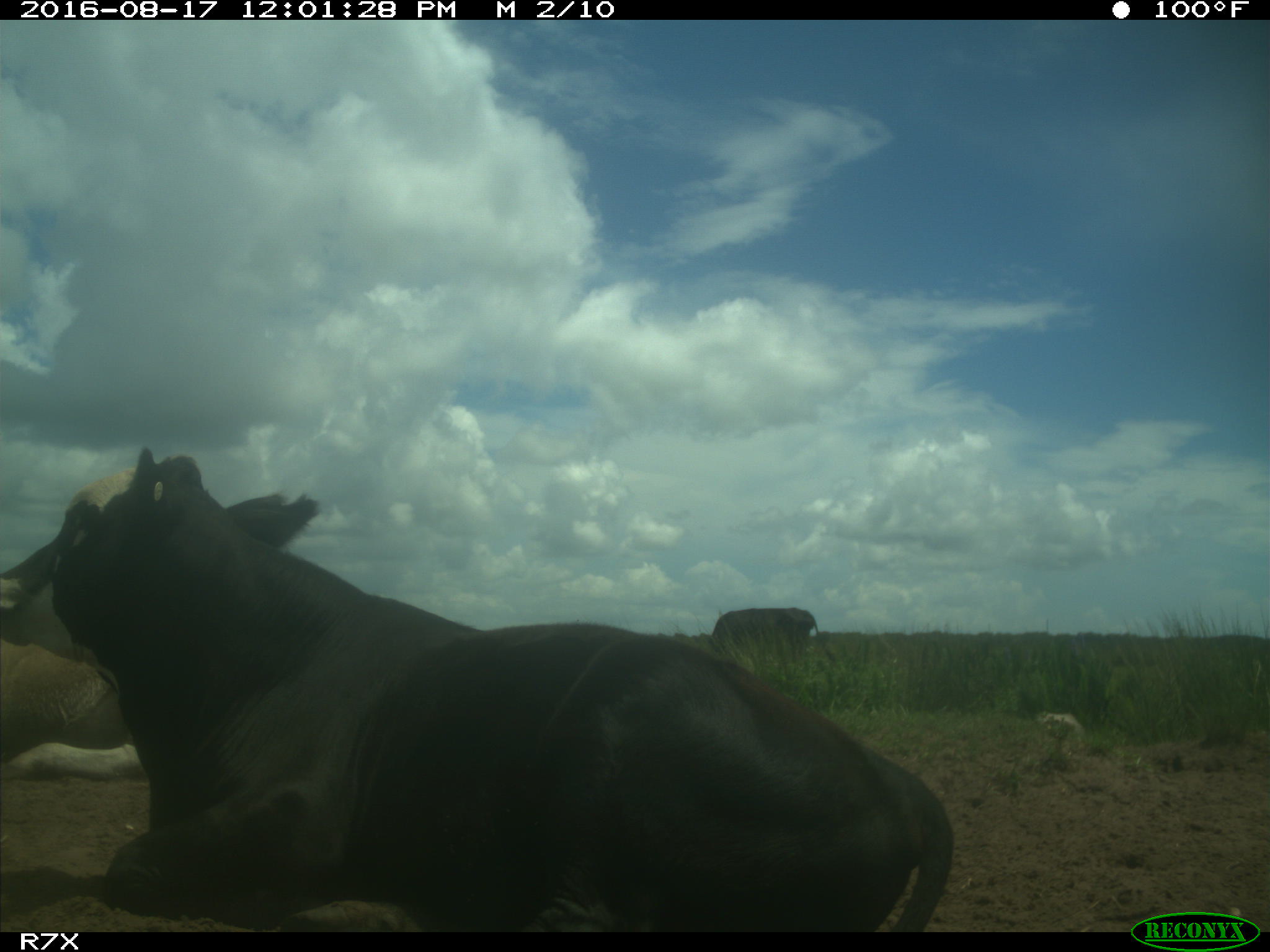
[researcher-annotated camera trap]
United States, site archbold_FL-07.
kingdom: Animalia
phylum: Chordata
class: Mammalia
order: Artiodactyla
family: Bovidae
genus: Bos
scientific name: Bos taurus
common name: domestic cow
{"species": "Bos taurus (domestic cow)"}